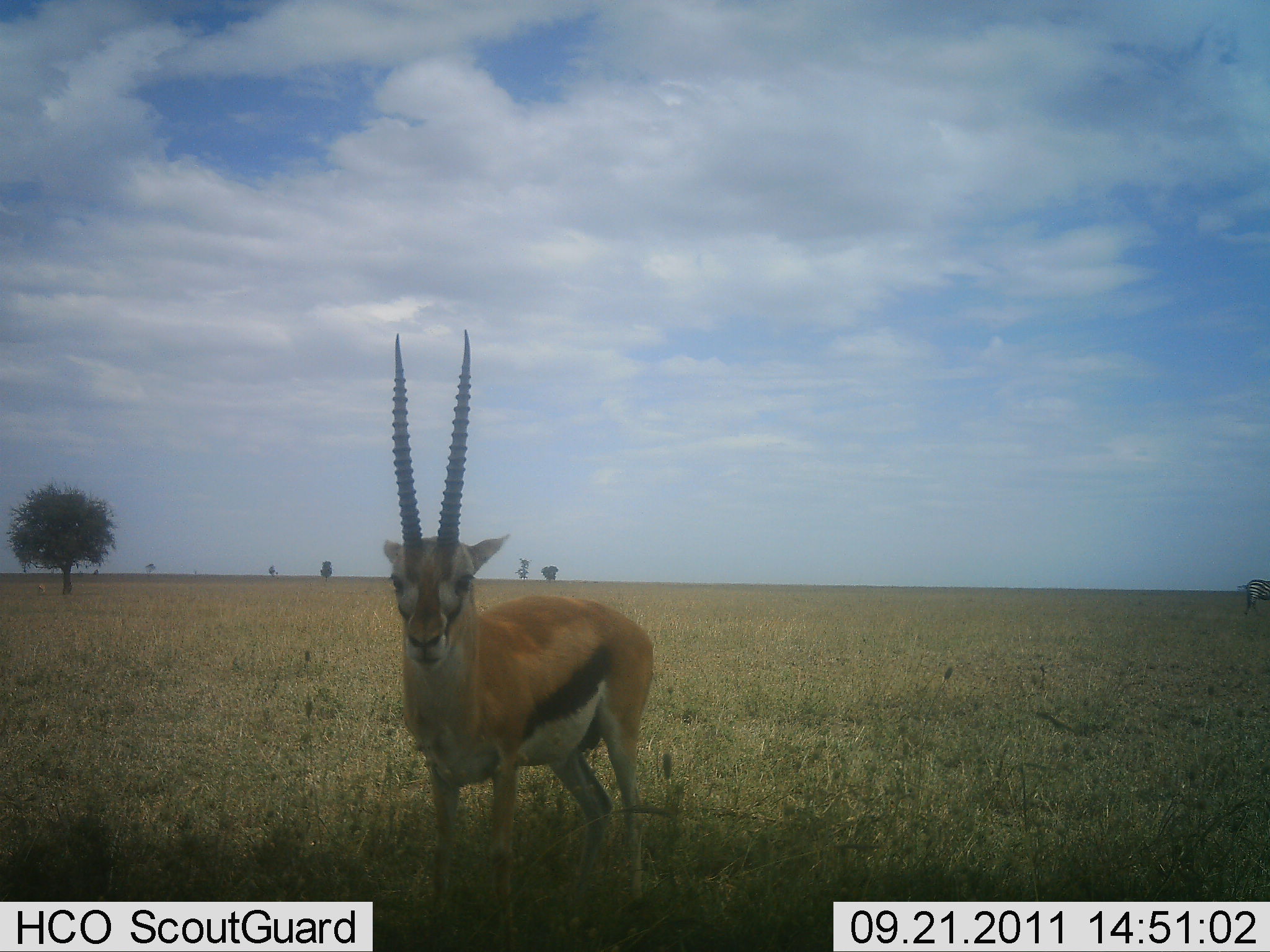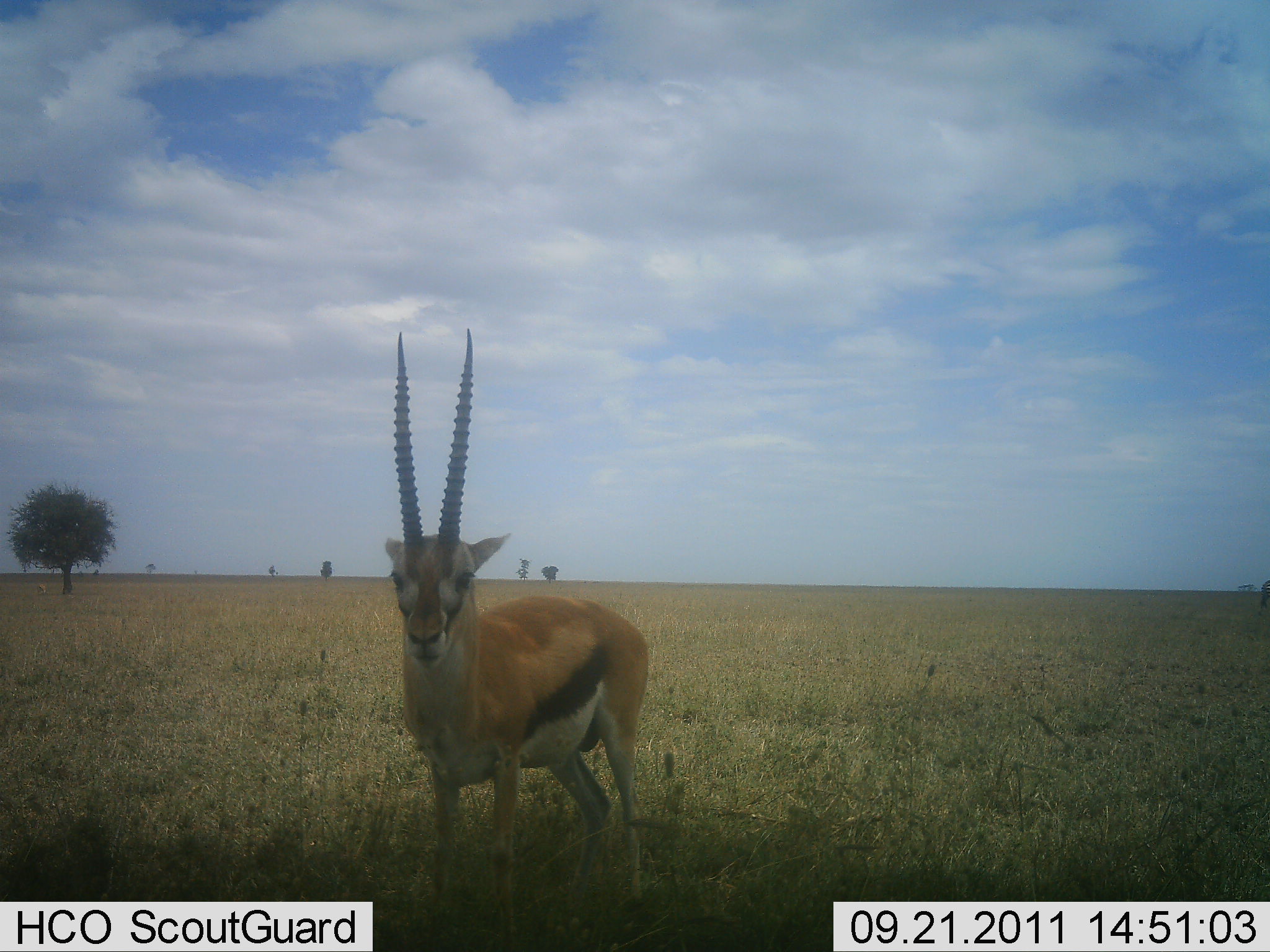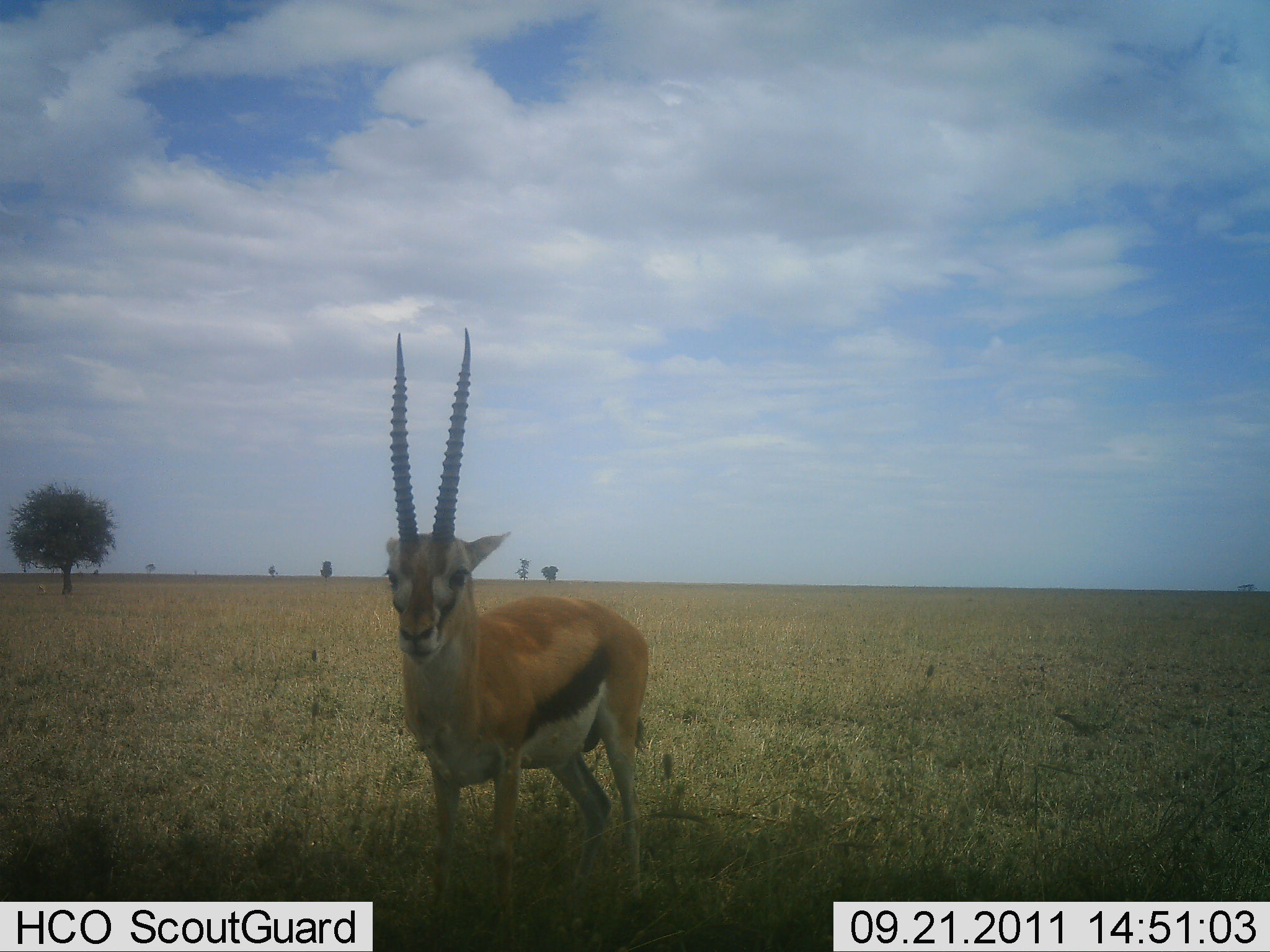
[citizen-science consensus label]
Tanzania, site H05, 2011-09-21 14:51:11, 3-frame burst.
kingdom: Animalia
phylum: Chordata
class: Mammalia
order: Artiodactyla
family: Bovidae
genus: Eudorcas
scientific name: Eudorcas thomsonii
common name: thomson's gazelle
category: gazellethomsons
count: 1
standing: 100%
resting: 0%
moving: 0%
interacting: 7%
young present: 0%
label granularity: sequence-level